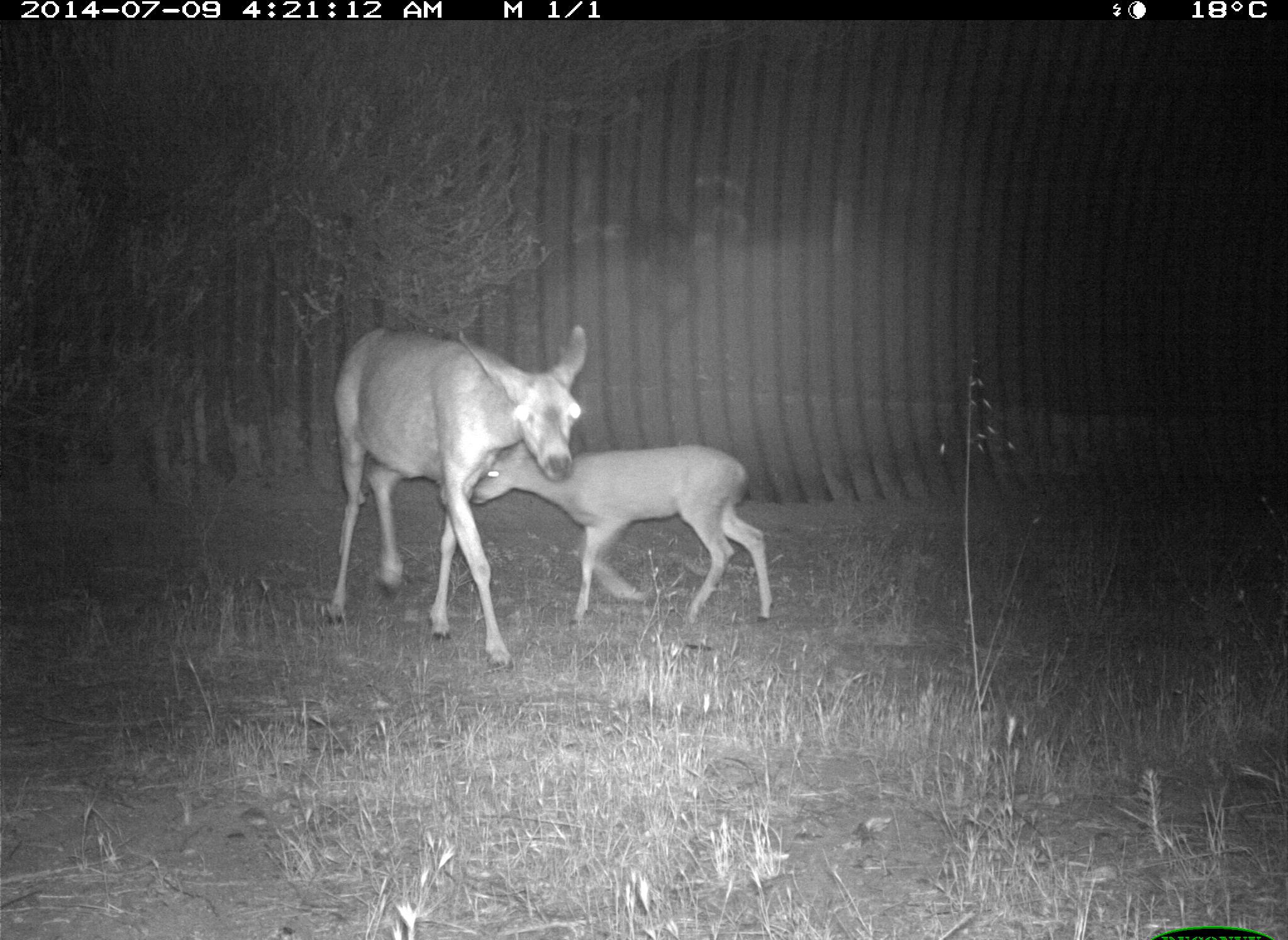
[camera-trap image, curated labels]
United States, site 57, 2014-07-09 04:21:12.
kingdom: Animalia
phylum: Chordata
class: Mammalia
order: Artiodactyla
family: Cervidae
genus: Odocoileus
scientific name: Odocoileus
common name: deer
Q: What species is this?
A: Deer (Odocoileus).